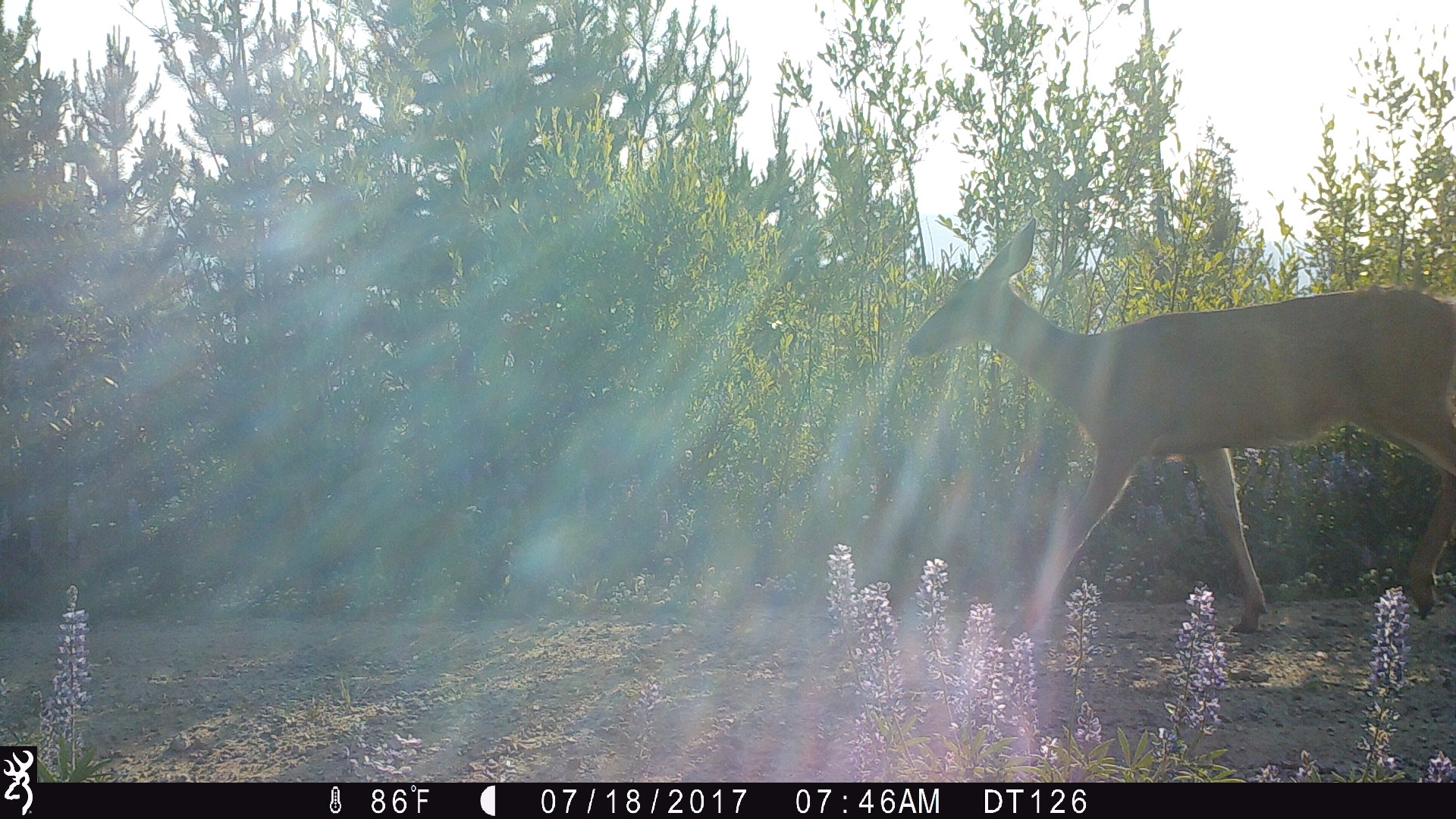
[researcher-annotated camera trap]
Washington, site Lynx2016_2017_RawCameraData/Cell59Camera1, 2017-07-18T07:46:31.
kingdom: Animalia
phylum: Chordata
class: Mammalia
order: Artiodactyla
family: Cervidae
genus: Odocoileus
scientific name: Odocoileus hemionus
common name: mule deer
Odocoileus hemionus (mule deer). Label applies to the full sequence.